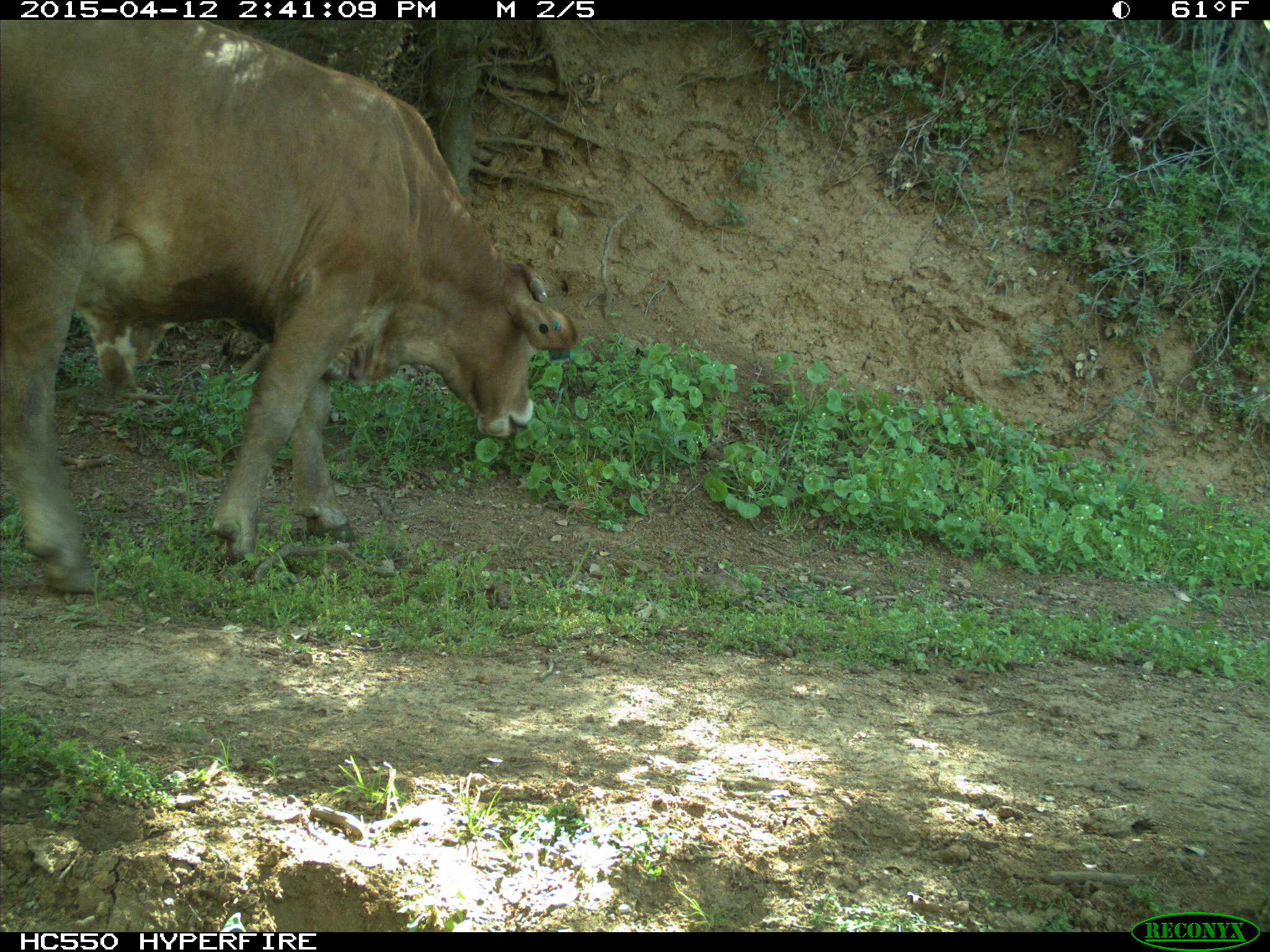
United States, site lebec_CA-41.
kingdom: Animalia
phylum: Chordata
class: Mammalia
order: Artiodactyla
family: Bovidae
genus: Bos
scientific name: Bos taurus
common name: domestic cow